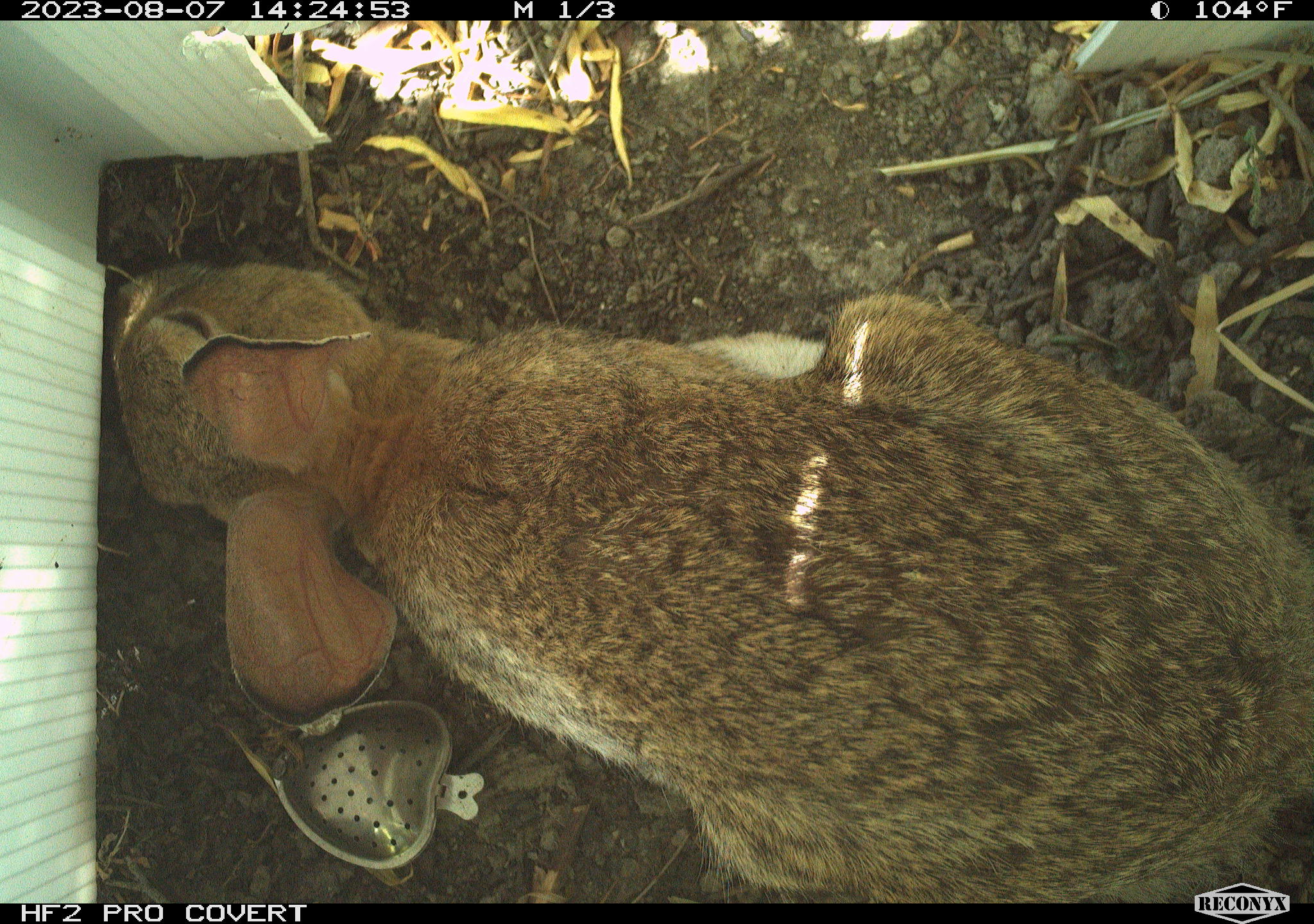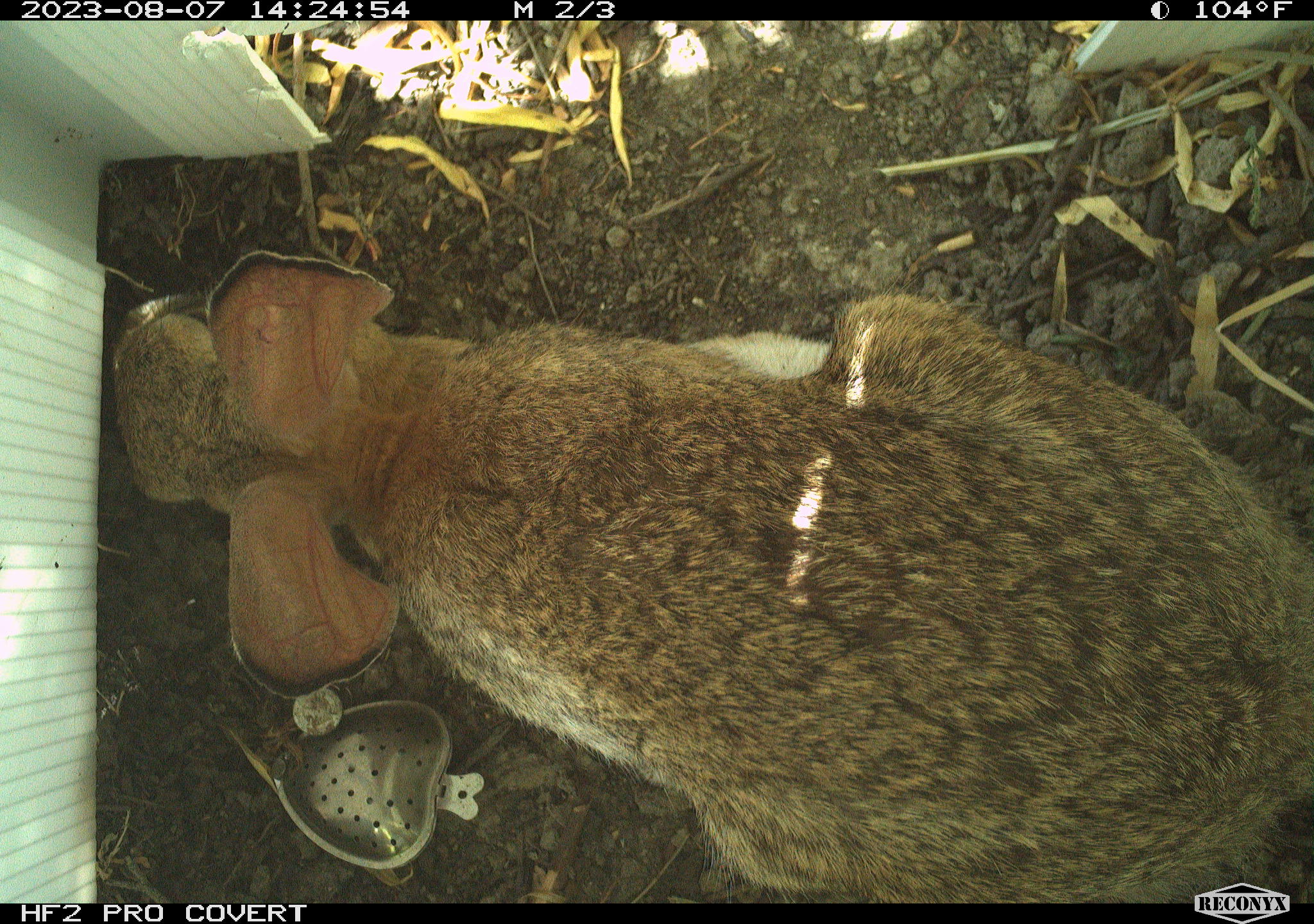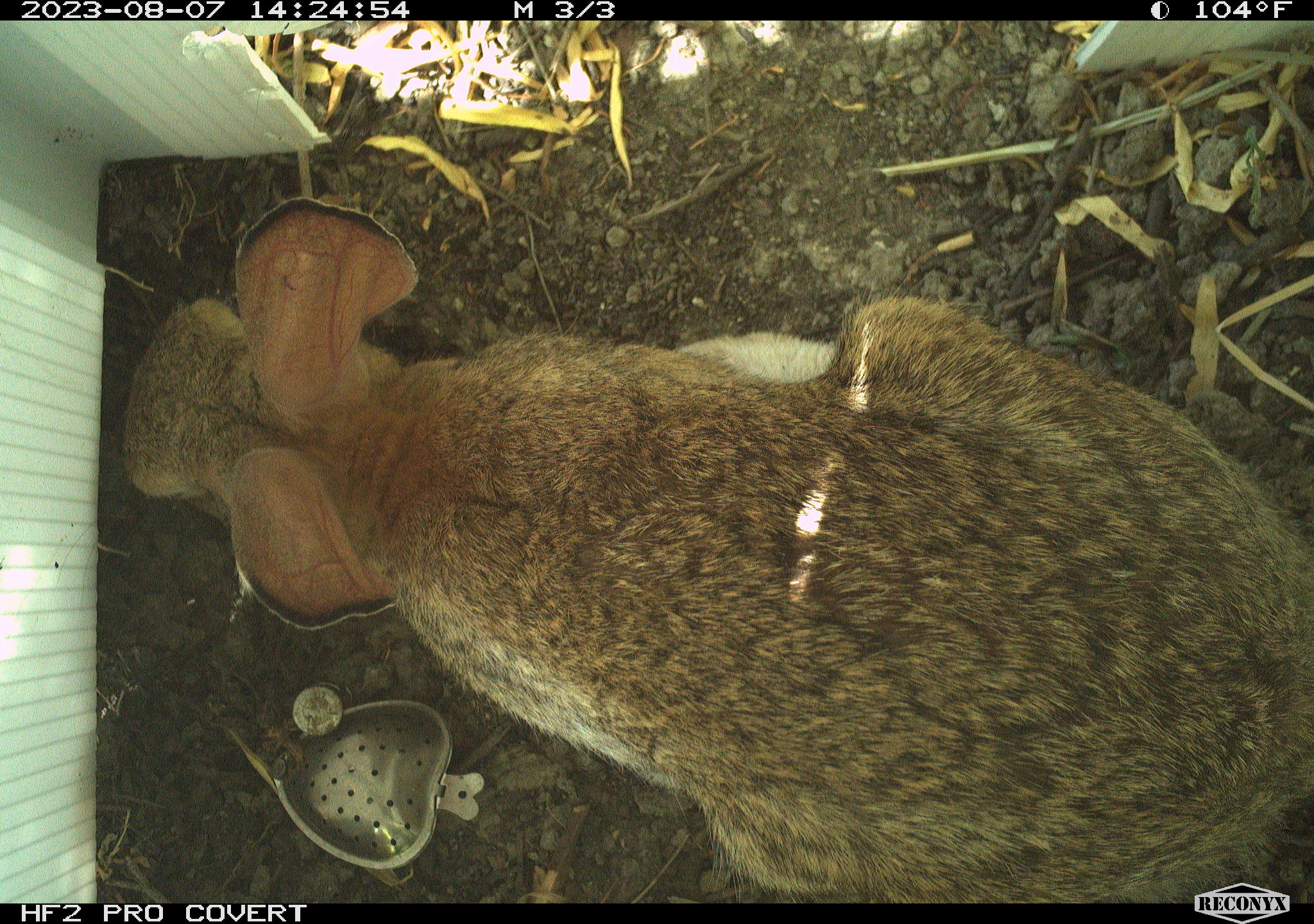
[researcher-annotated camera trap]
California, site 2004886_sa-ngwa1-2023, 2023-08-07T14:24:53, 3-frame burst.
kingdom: Animalia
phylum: Chordata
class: Mammalia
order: Lagomorpha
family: Leporidae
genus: Sylvilagus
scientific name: Sylvilagus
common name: cottontail rabbits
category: sylvilagus species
Sylvilagus species (cottontail rabbits) (Sylvilagus).